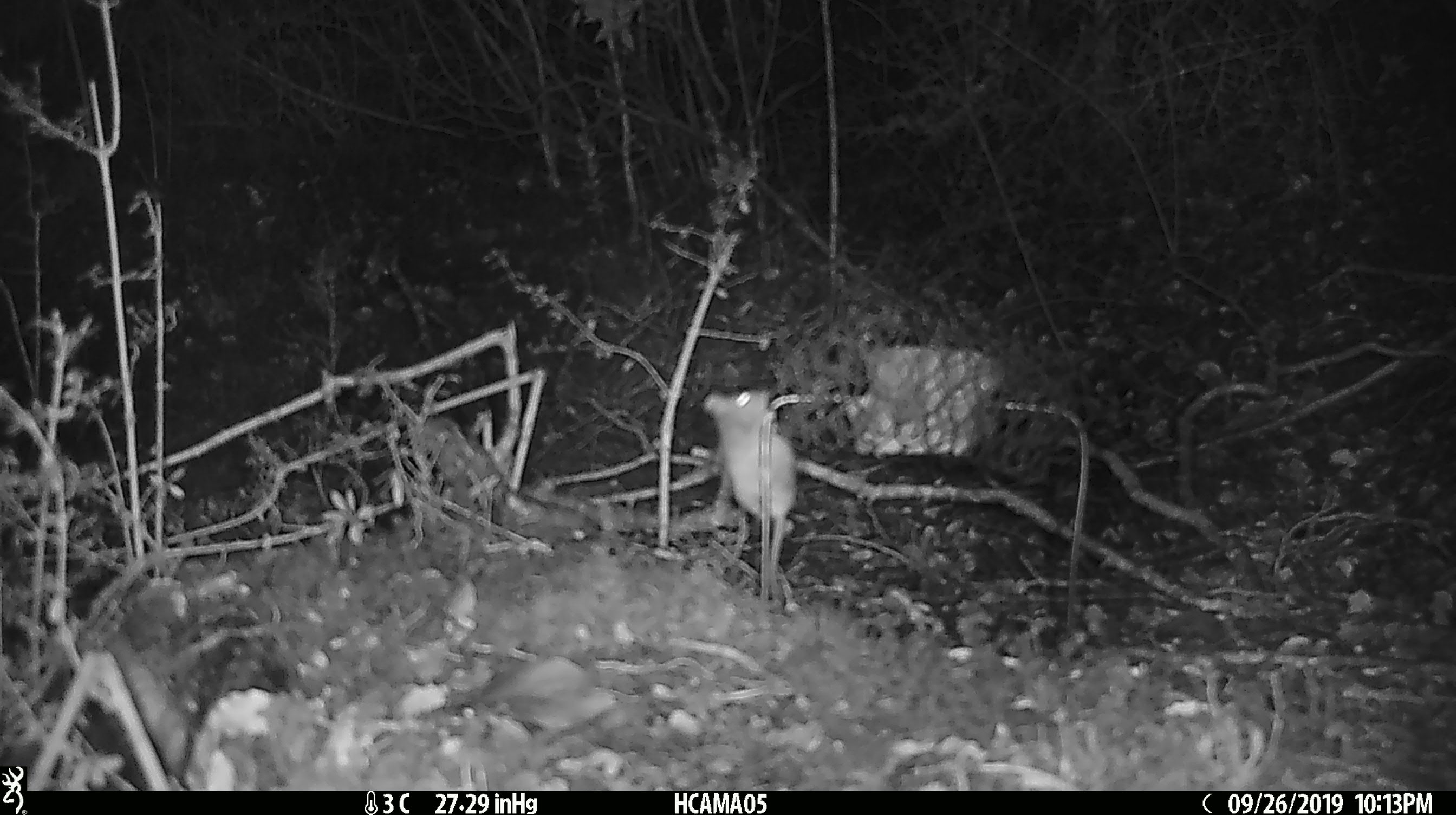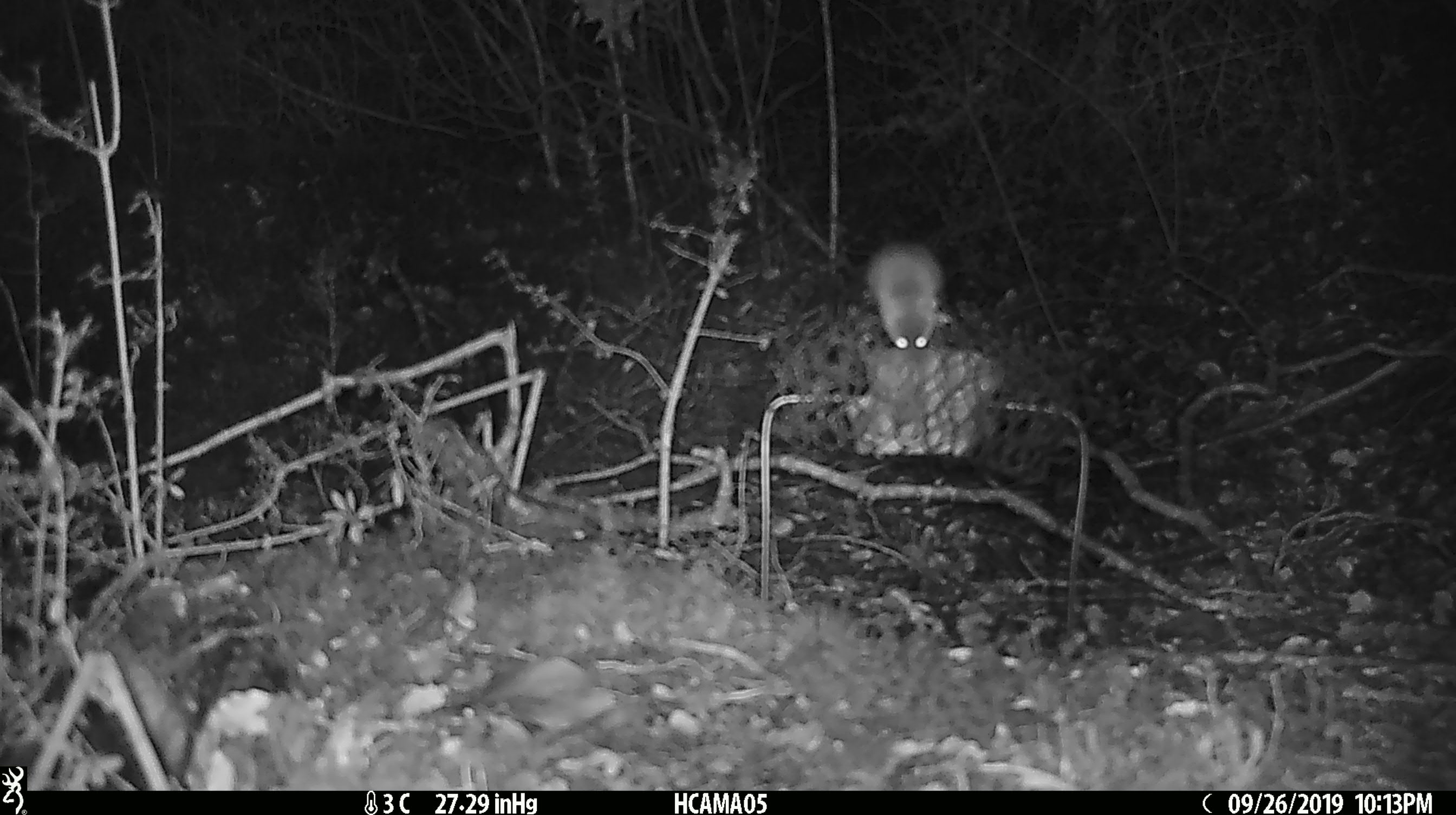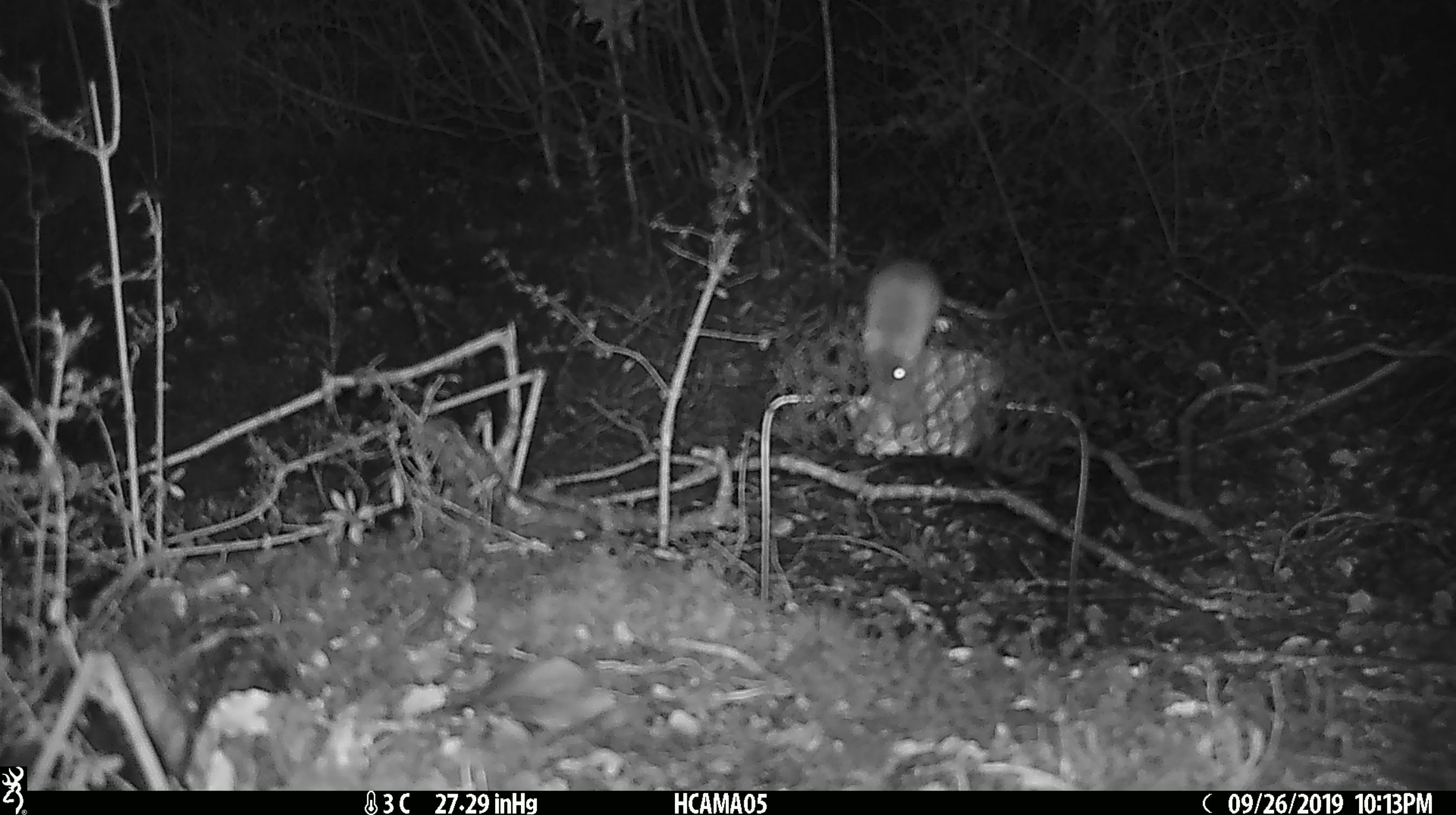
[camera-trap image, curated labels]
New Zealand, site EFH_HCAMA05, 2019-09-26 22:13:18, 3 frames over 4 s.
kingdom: Animalia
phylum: Chordata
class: Mammalia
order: Rodentia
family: Muridae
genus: Mus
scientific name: Mus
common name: mouse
Mouse (Mus).